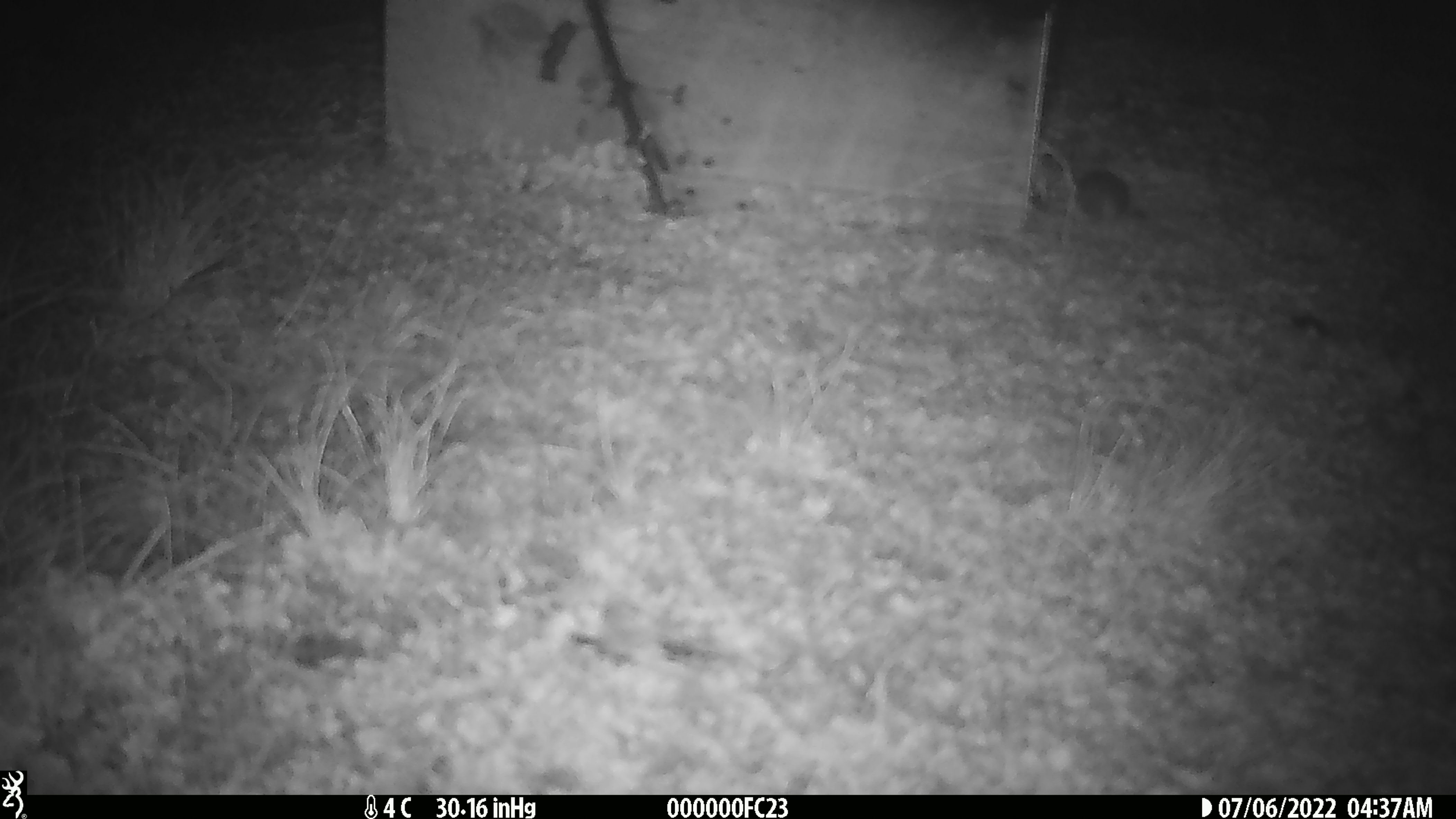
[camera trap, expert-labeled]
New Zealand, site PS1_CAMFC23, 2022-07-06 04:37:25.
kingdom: Animalia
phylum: Chordata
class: Mammalia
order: Rodentia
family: Muridae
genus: Mus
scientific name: Mus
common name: mouse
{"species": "mouse (Mus)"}